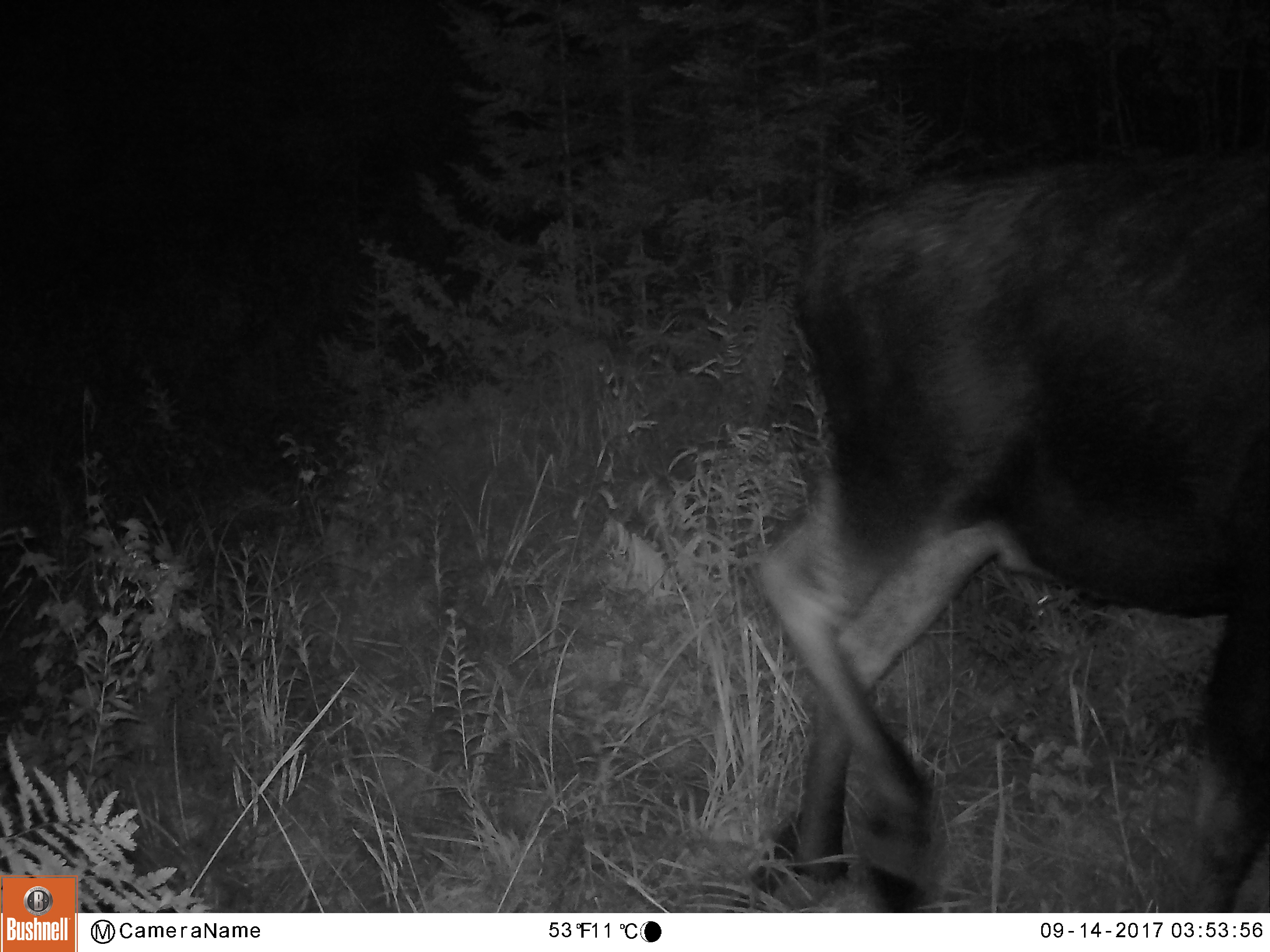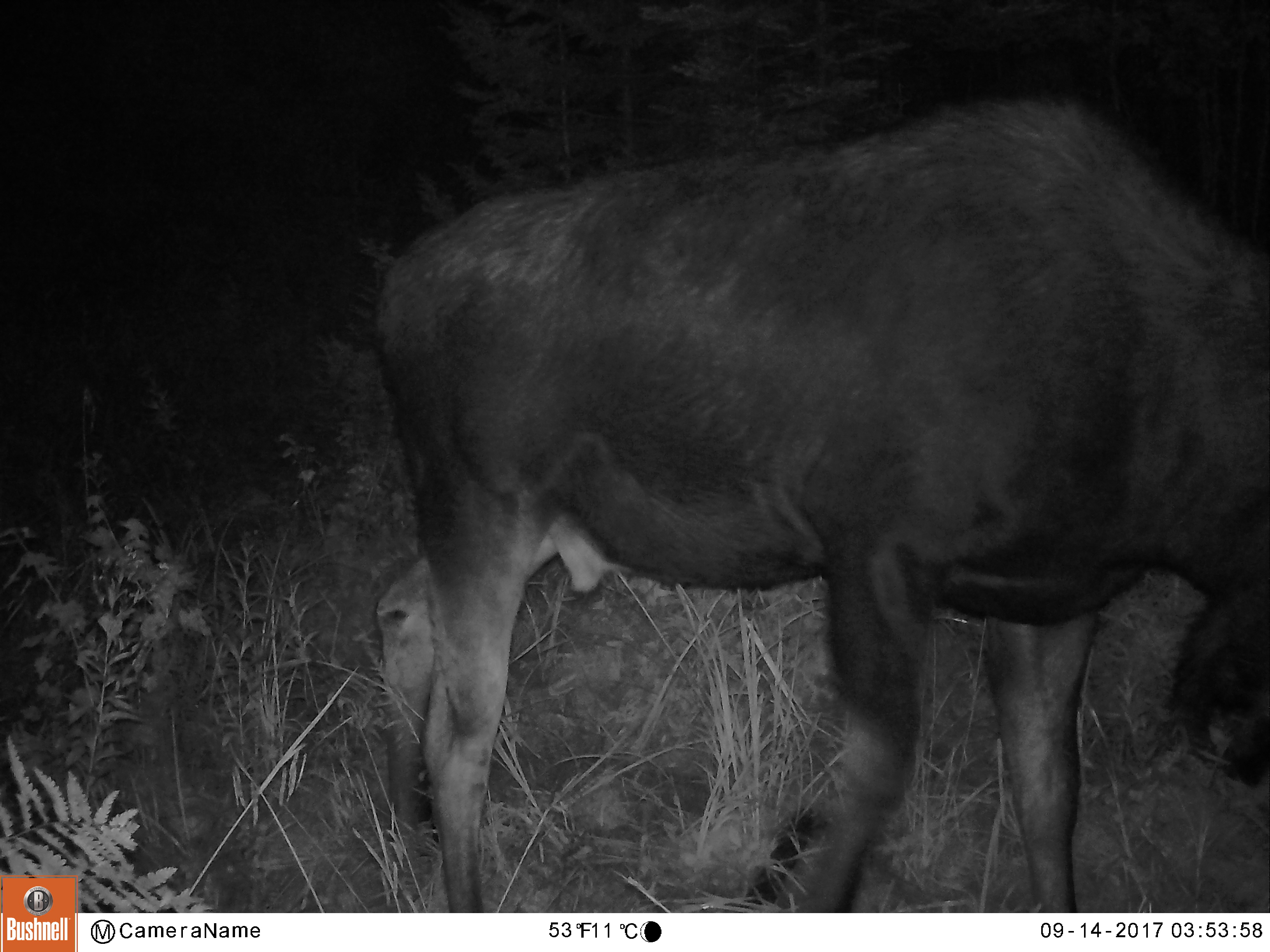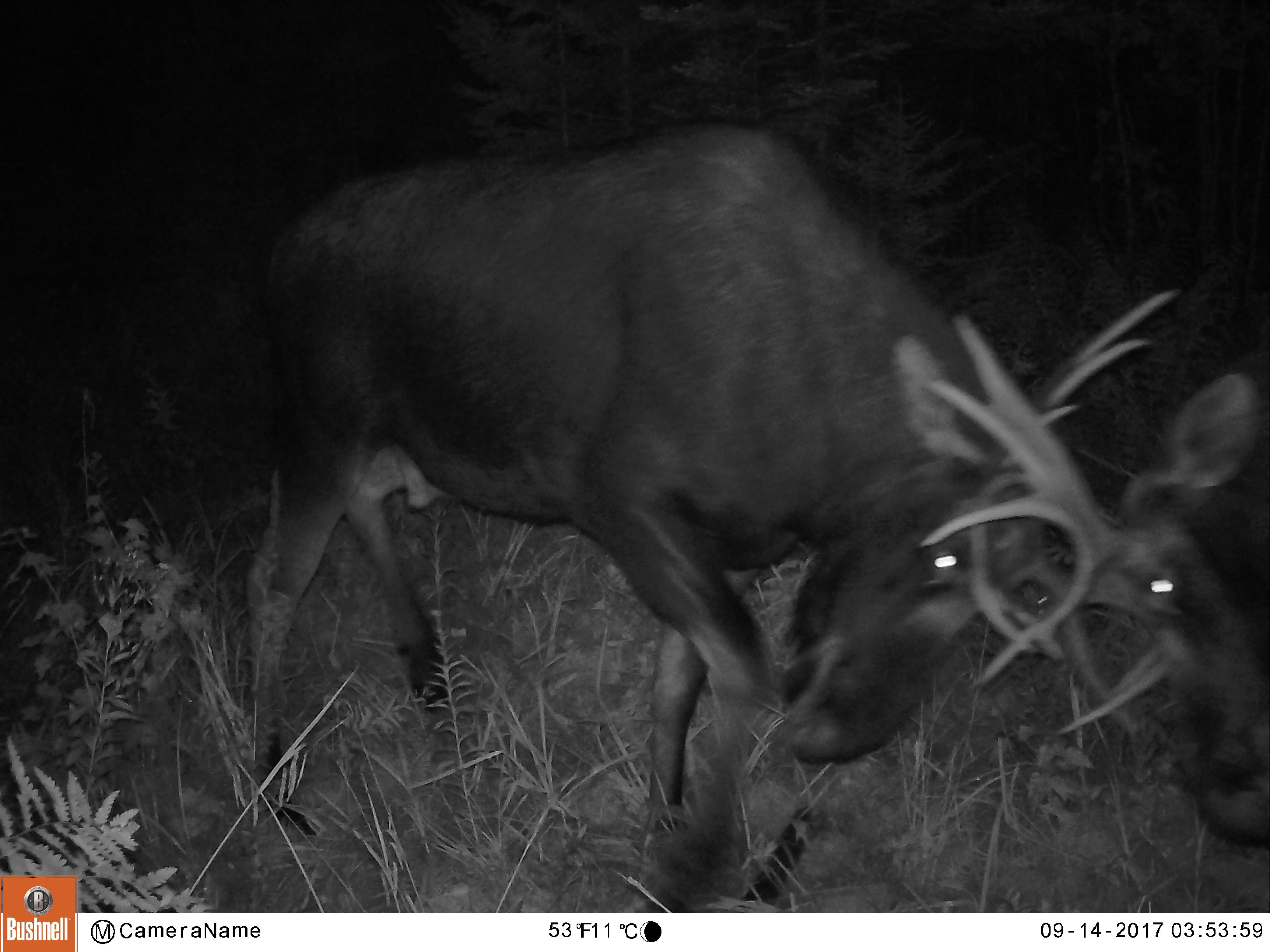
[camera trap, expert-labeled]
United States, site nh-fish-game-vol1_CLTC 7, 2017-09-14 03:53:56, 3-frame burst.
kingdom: Animalia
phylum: Chordata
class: Mammalia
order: Artiodactyla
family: Cervidae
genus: Alces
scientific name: Alces alces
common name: moose